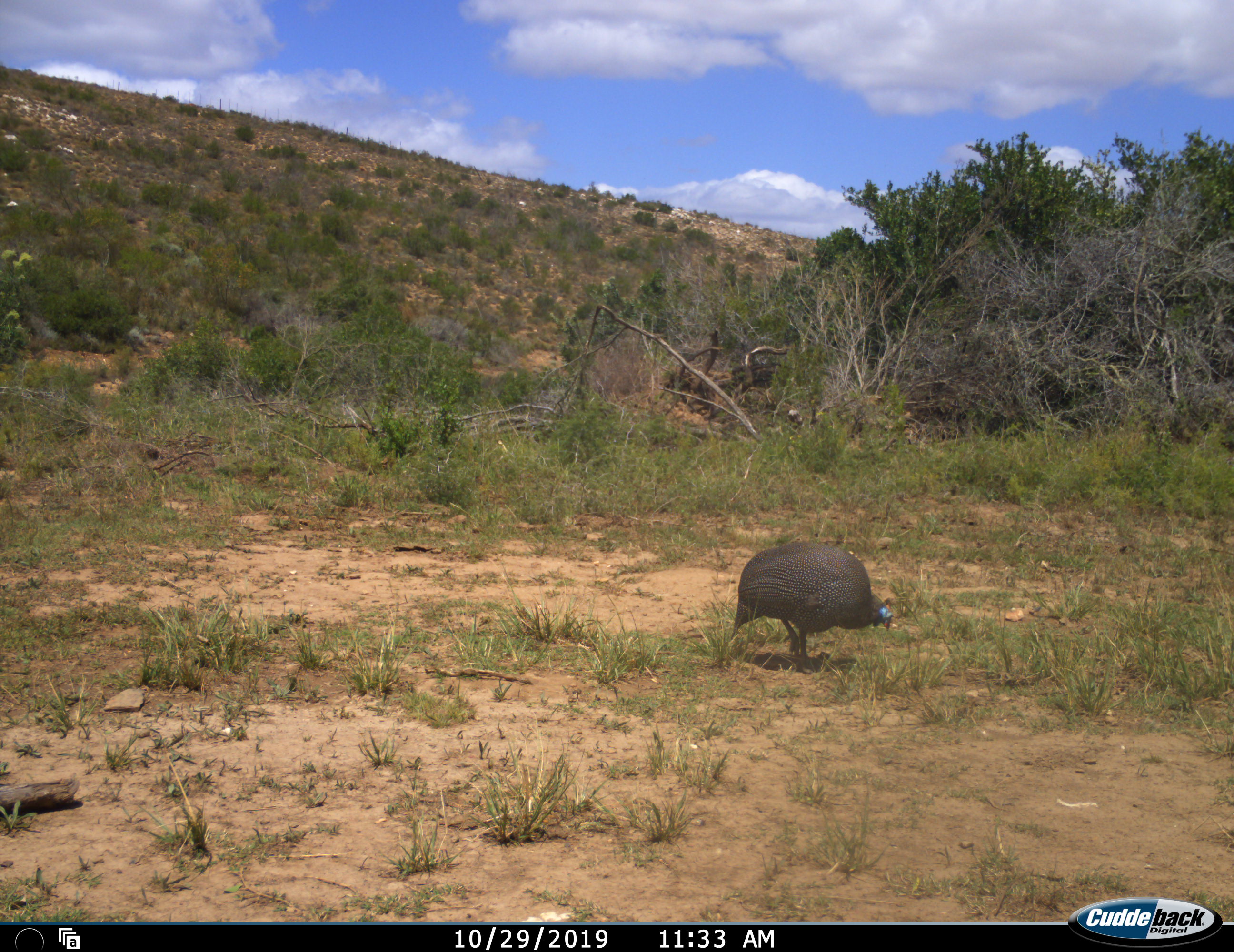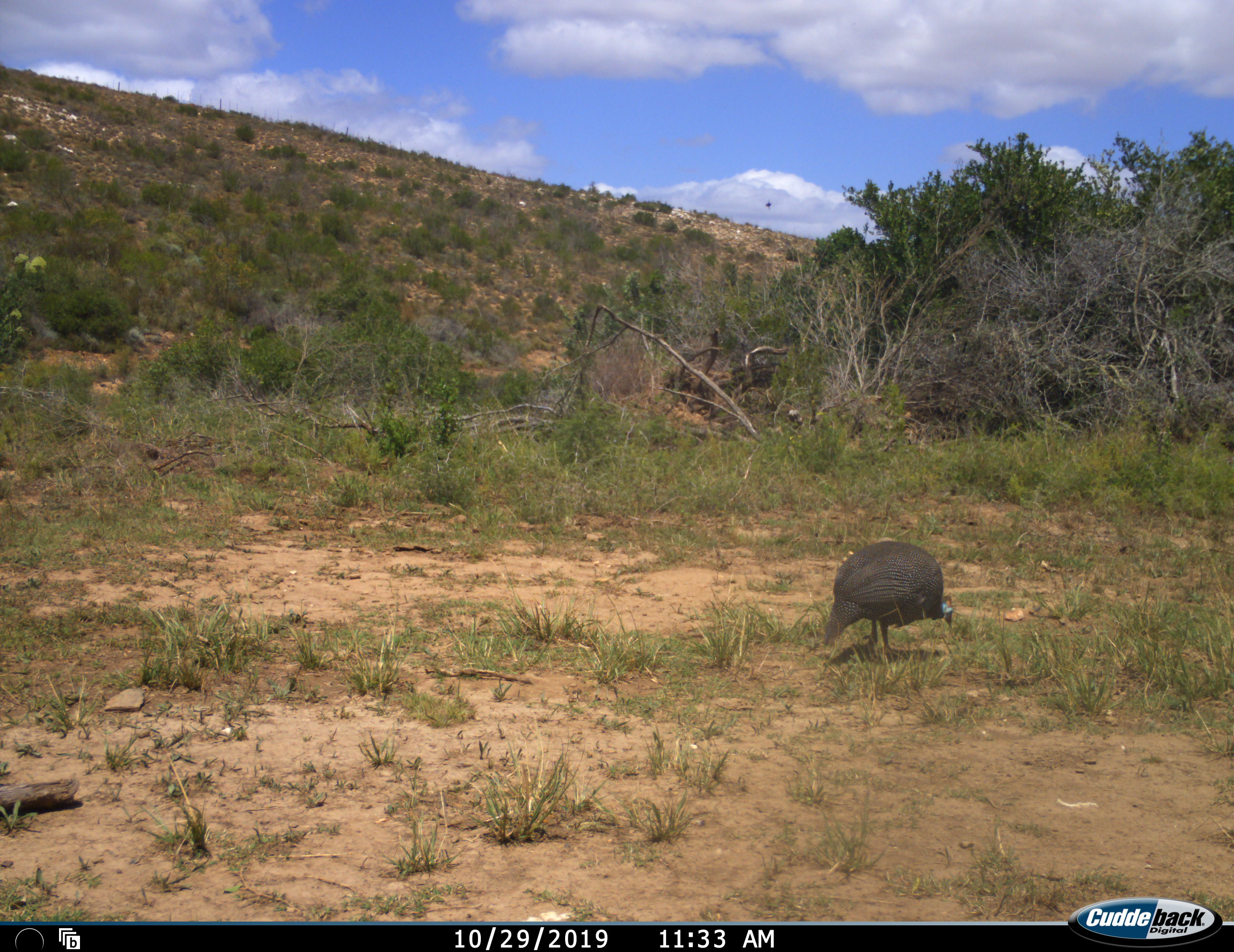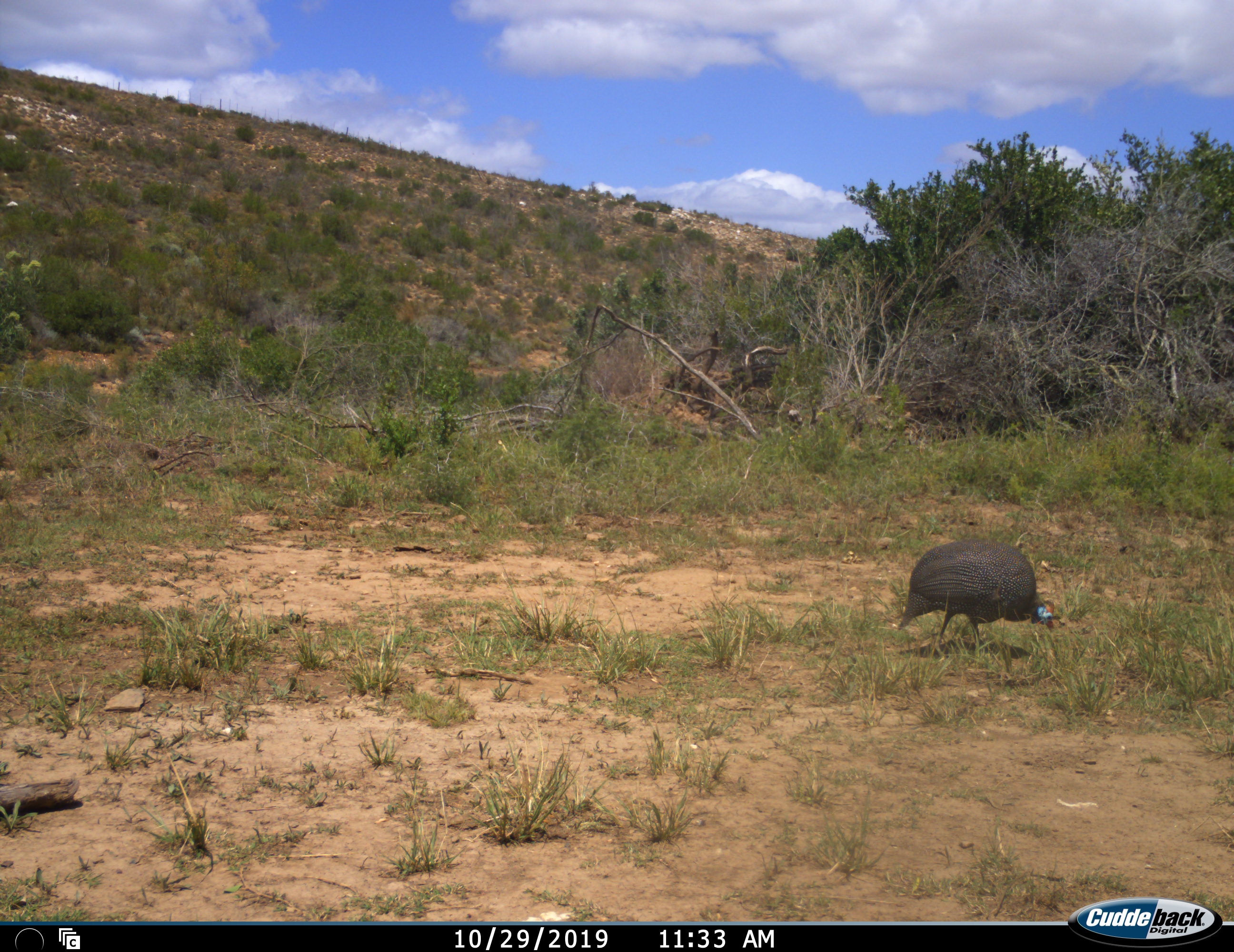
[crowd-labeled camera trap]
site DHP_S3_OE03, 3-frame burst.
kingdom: Animalia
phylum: Chordata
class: Aves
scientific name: Aves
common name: bird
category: birdother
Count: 1.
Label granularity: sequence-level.